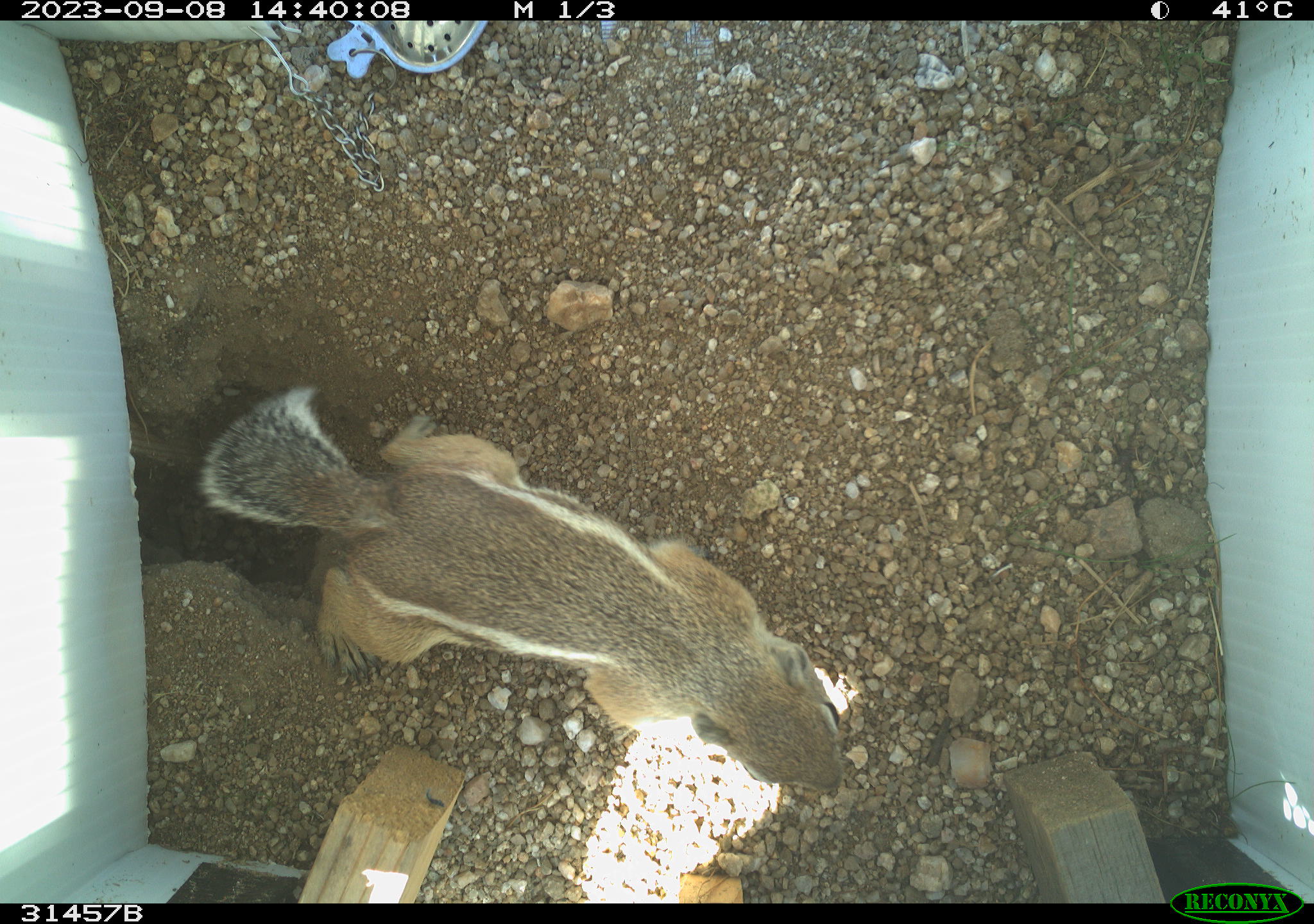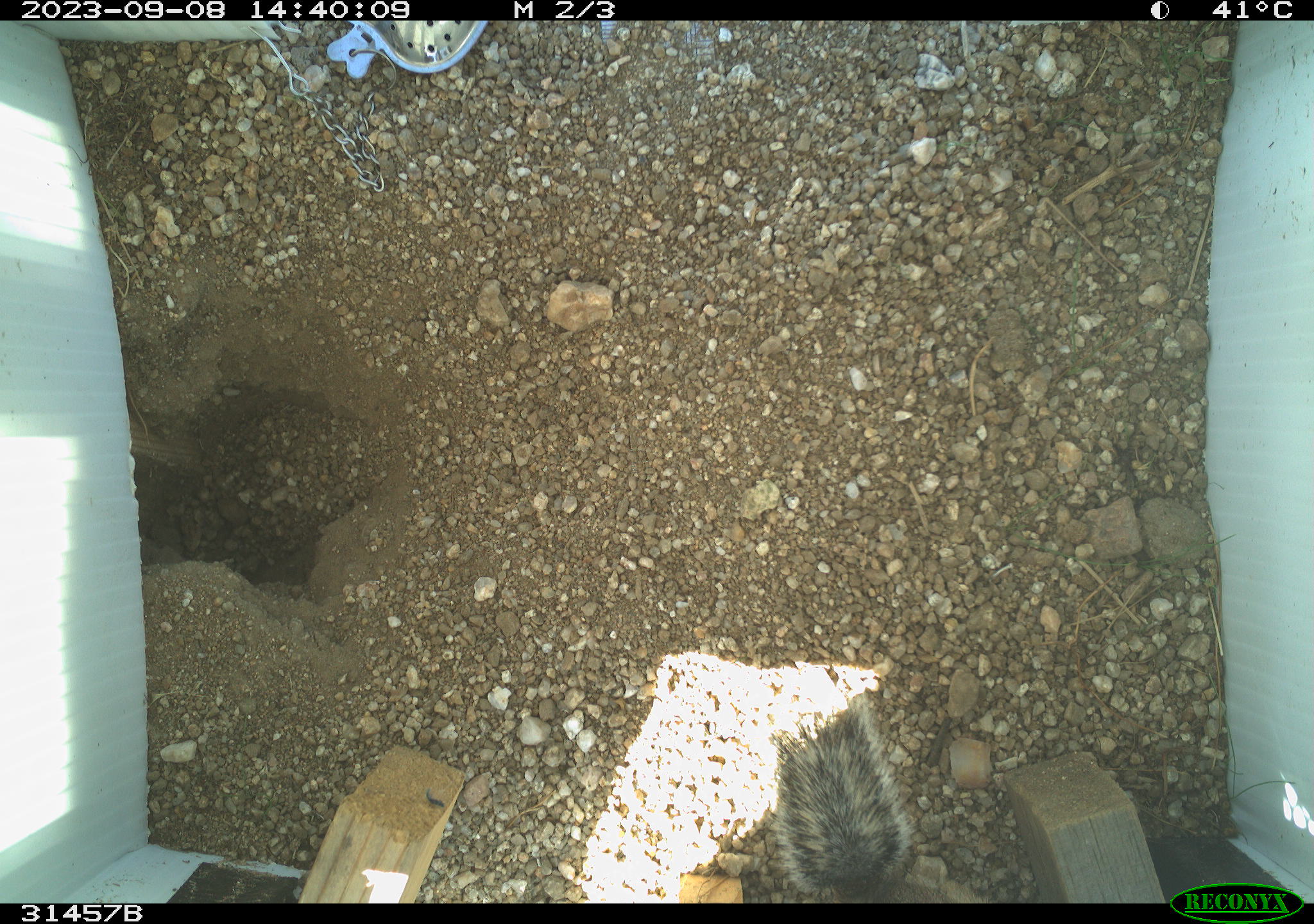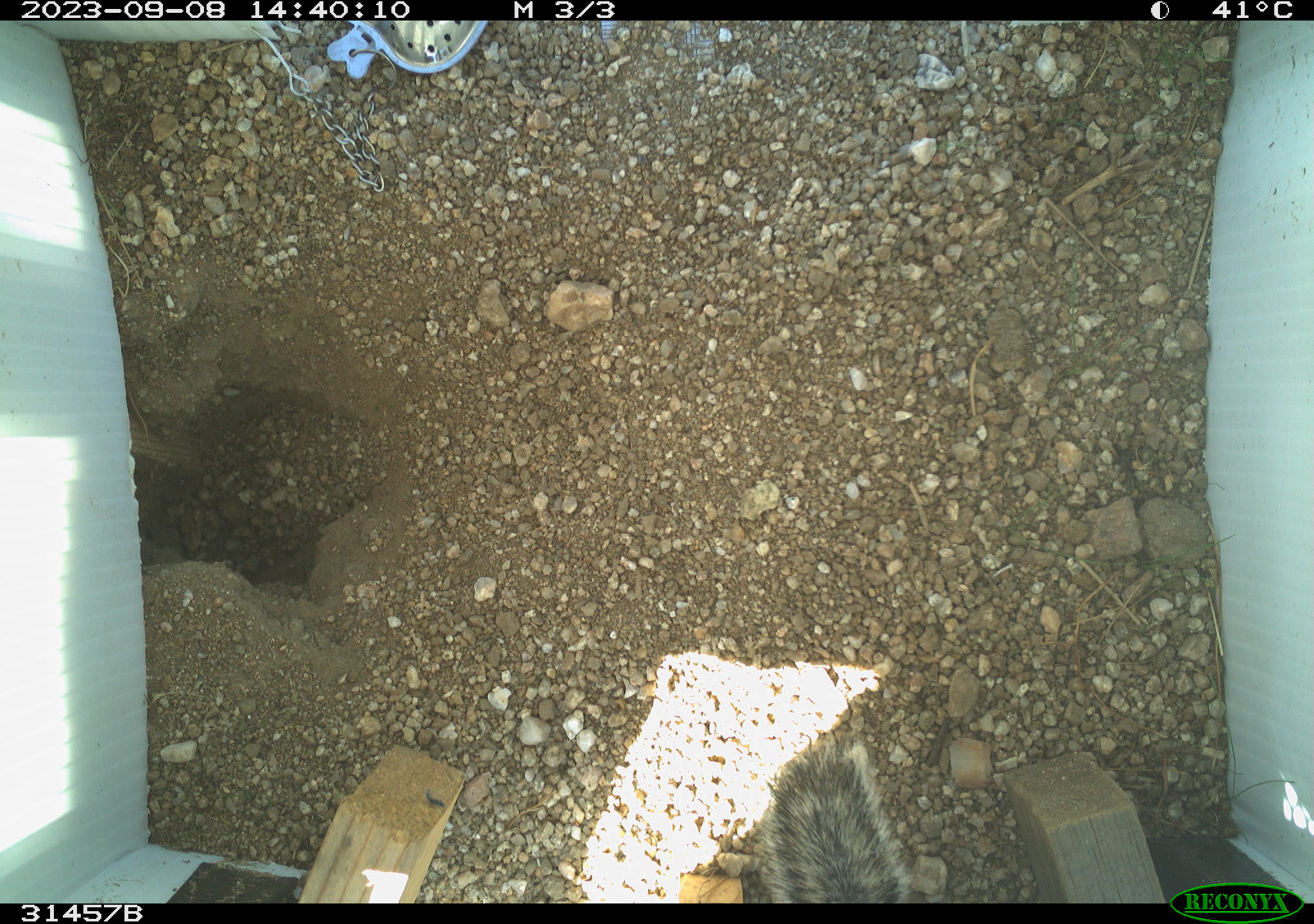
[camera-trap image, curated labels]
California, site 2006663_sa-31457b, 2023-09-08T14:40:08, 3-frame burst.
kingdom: Animalia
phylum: Chordata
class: Mammalia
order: Rodentia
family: Sciuridae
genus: Ammospermophilus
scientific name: Ammospermophilus leucurus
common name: white-tailed antelope squirrel